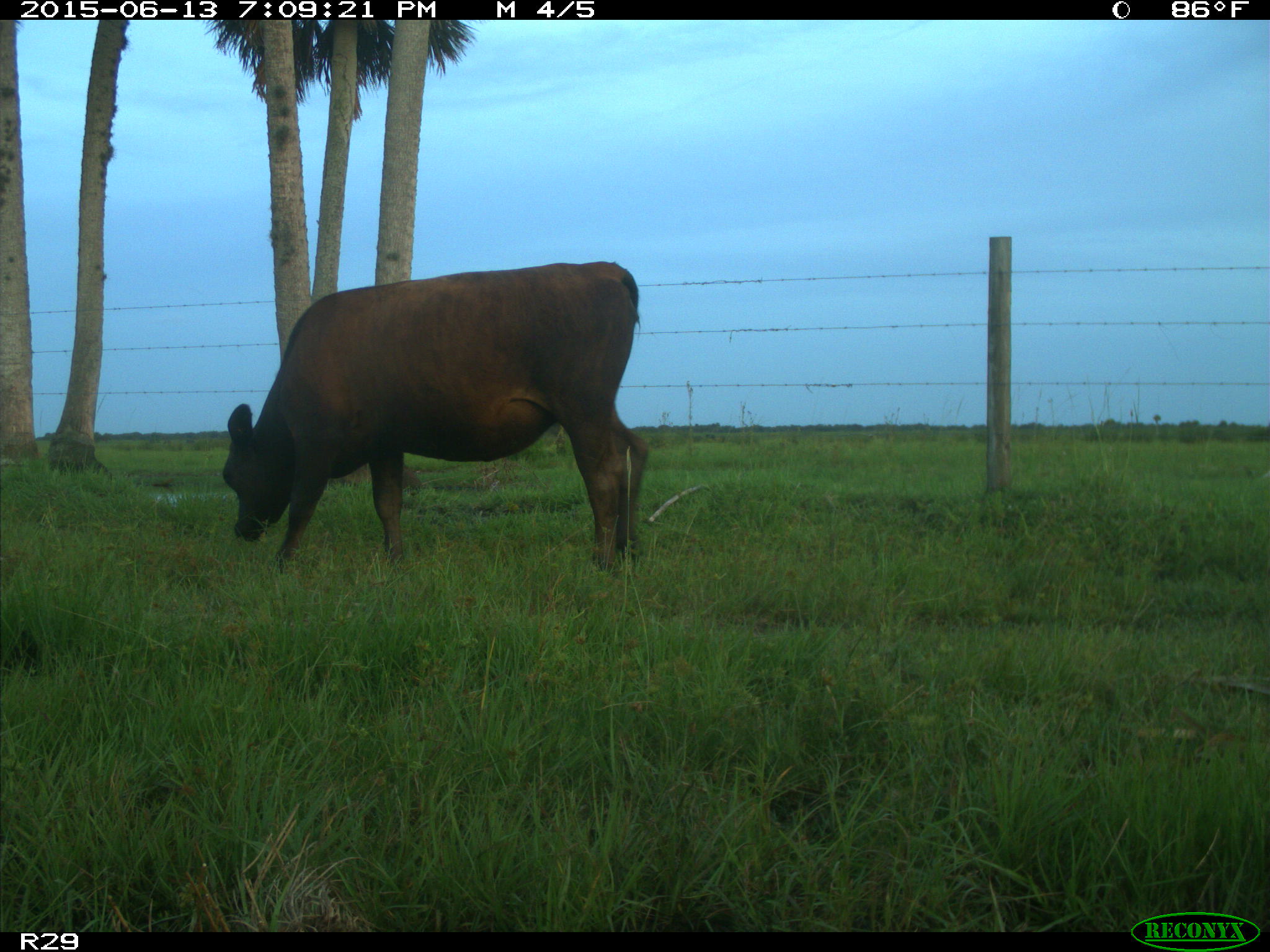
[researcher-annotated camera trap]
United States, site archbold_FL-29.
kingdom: Animalia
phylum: Chordata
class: Mammalia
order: Artiodactyla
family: Bovidae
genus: Bos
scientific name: Bos taurus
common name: domestic cow